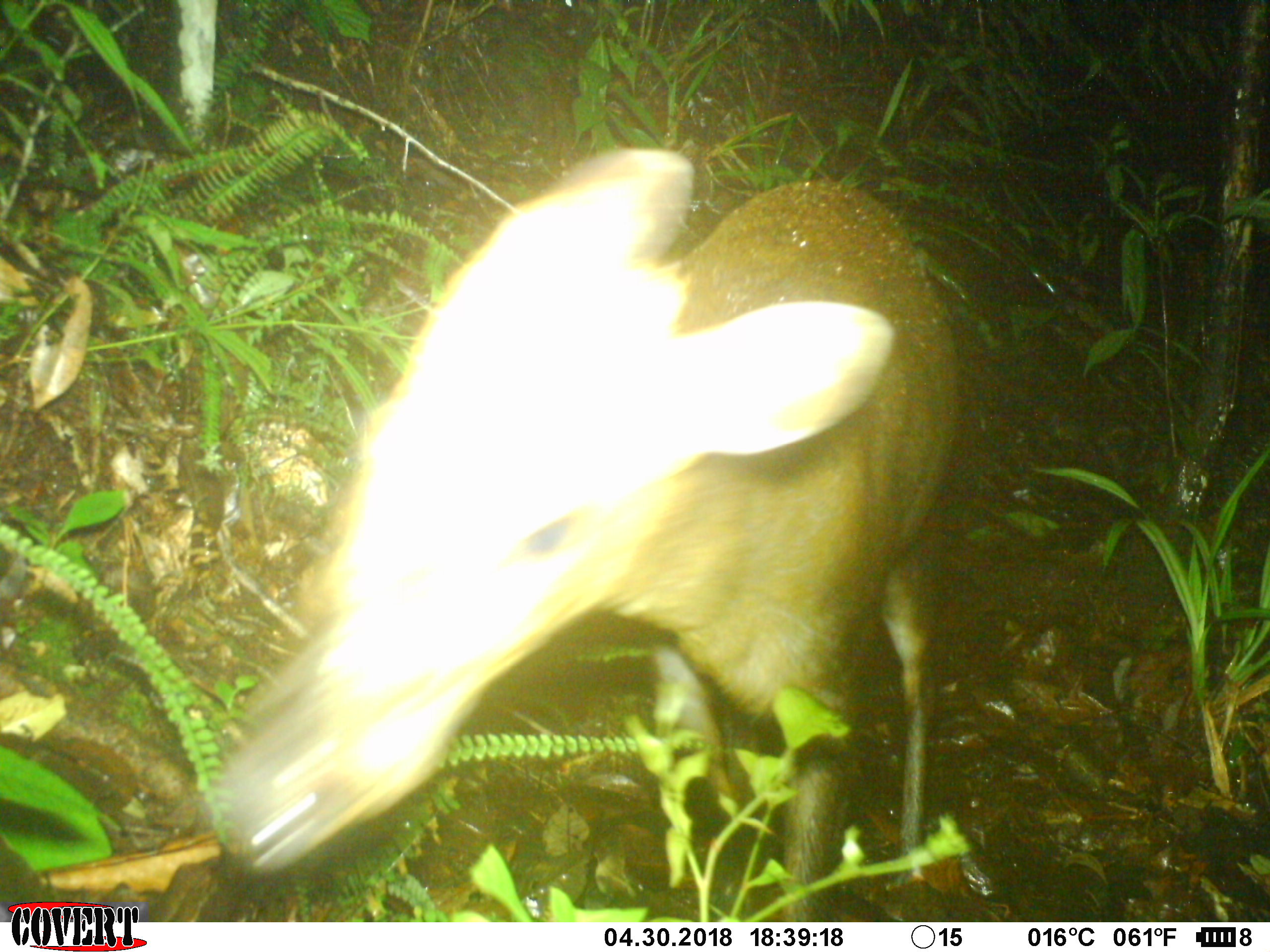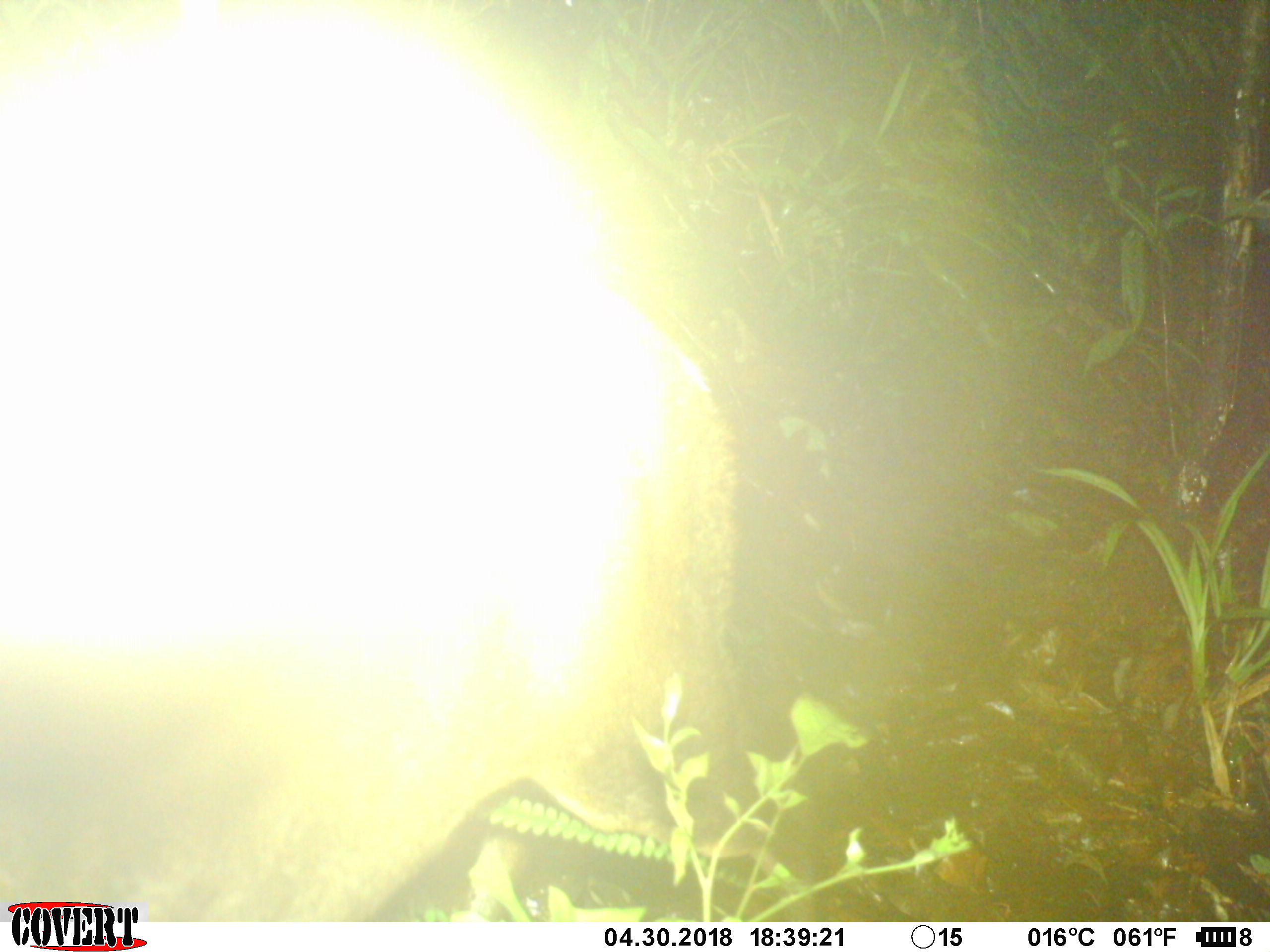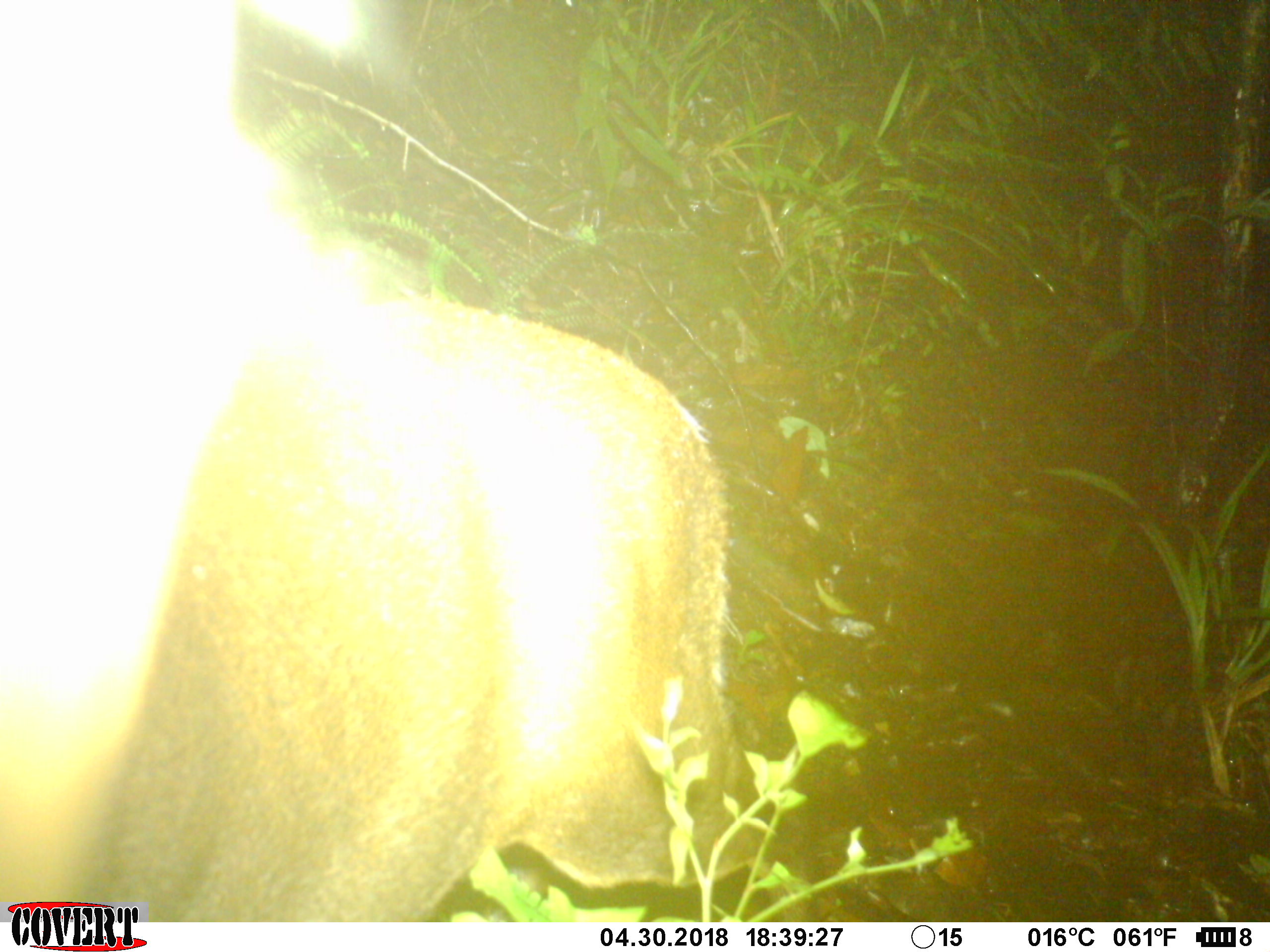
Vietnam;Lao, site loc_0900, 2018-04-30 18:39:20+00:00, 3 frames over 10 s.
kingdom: Animalia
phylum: Chordata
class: Mammalia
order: Artiodactyla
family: Cervidae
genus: Muntiacus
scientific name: Muntiacus rooseveltorum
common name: roosevelt's muntjac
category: roosevelts muntjac group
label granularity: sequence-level